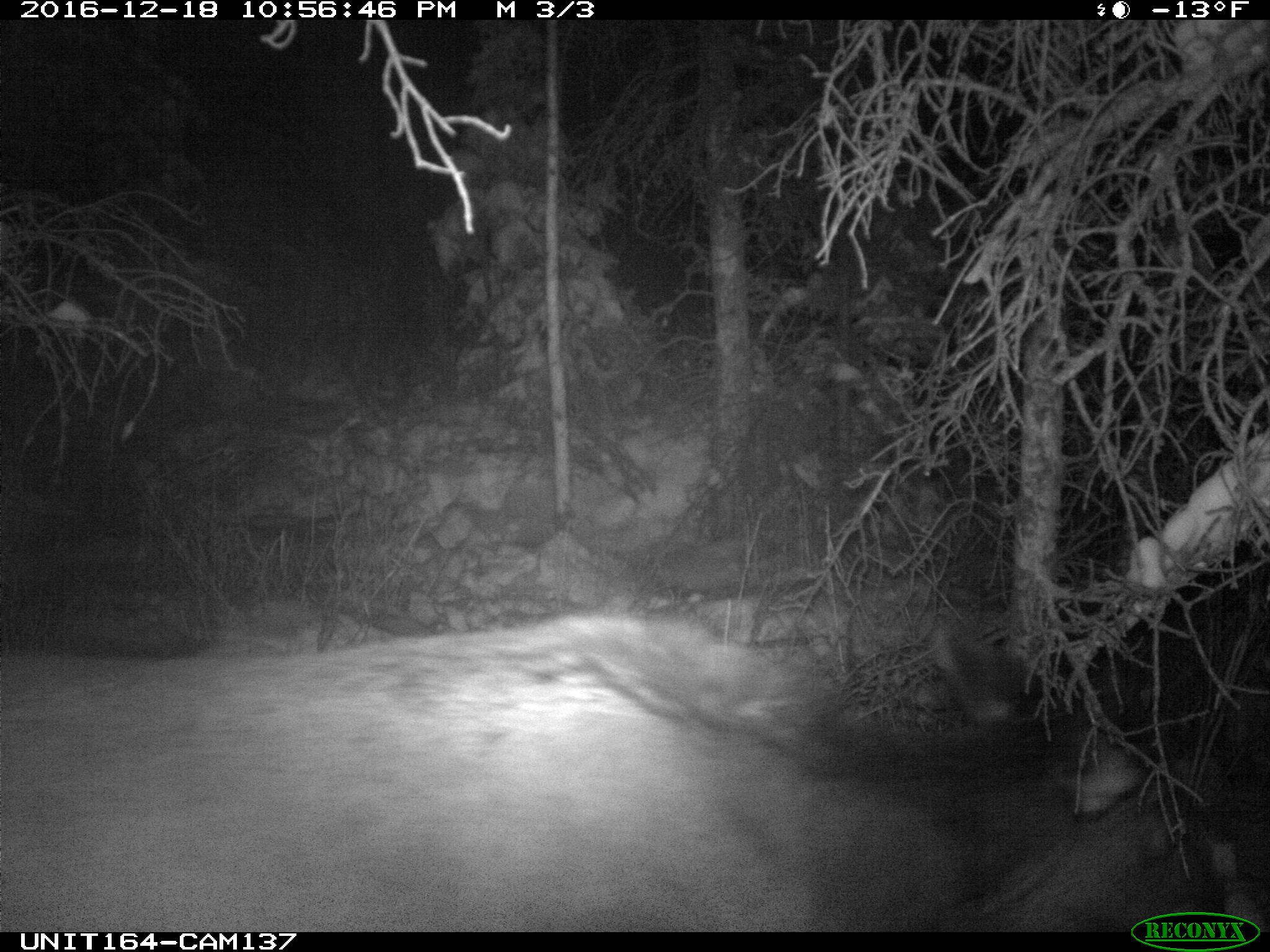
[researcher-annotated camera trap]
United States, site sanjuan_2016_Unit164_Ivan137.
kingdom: Animalia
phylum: Chordata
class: Mammalia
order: Artiodactyla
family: Cervidae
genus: Cervus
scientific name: Cervus elaphus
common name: red deer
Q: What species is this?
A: Cervus elaphus (red deer).